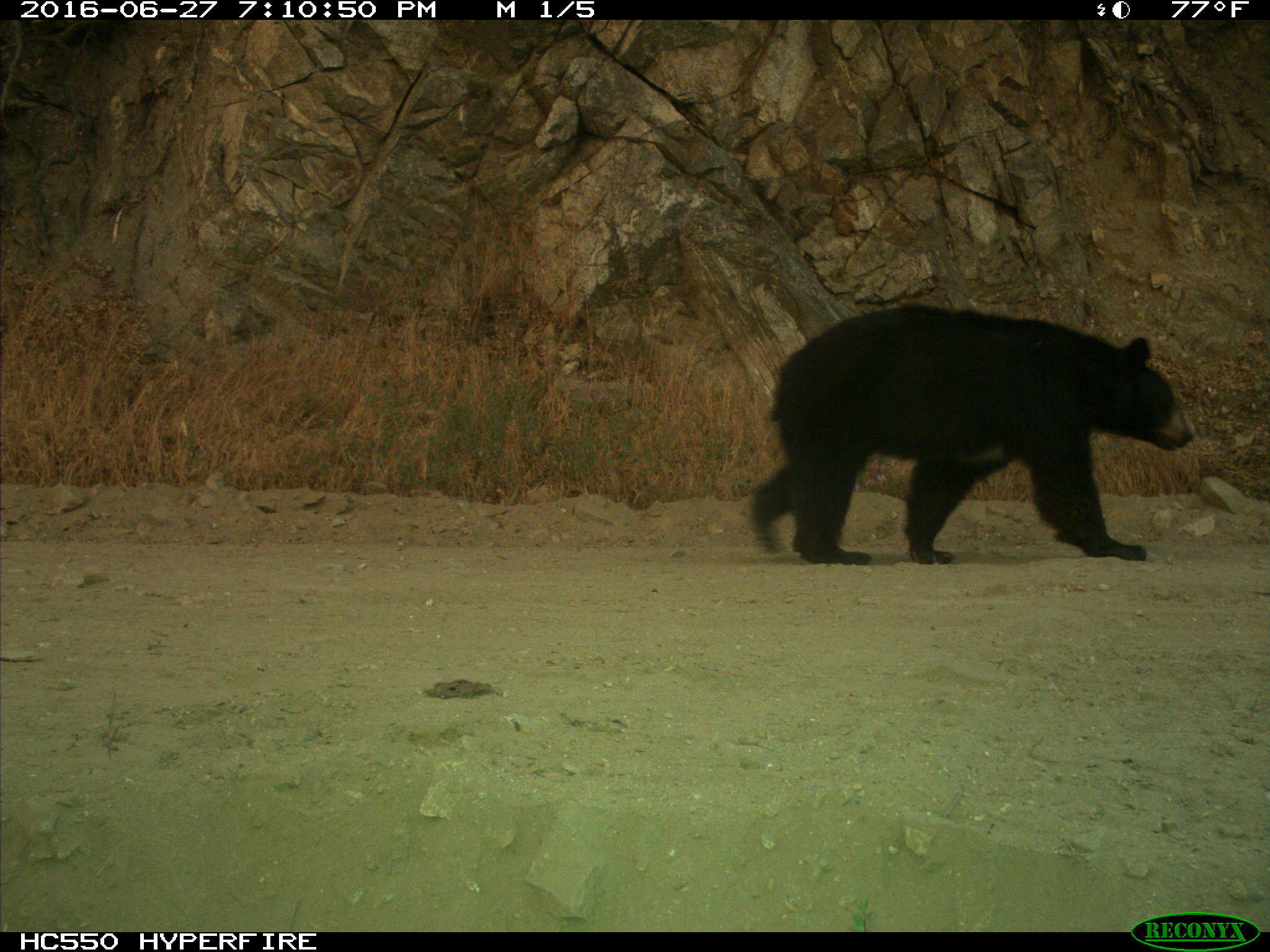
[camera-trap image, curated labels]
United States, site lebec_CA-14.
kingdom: Animalia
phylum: Chordata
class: Mammalia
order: Carnivora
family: Ursidae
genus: Ursus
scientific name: Ursus americanus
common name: american black bear